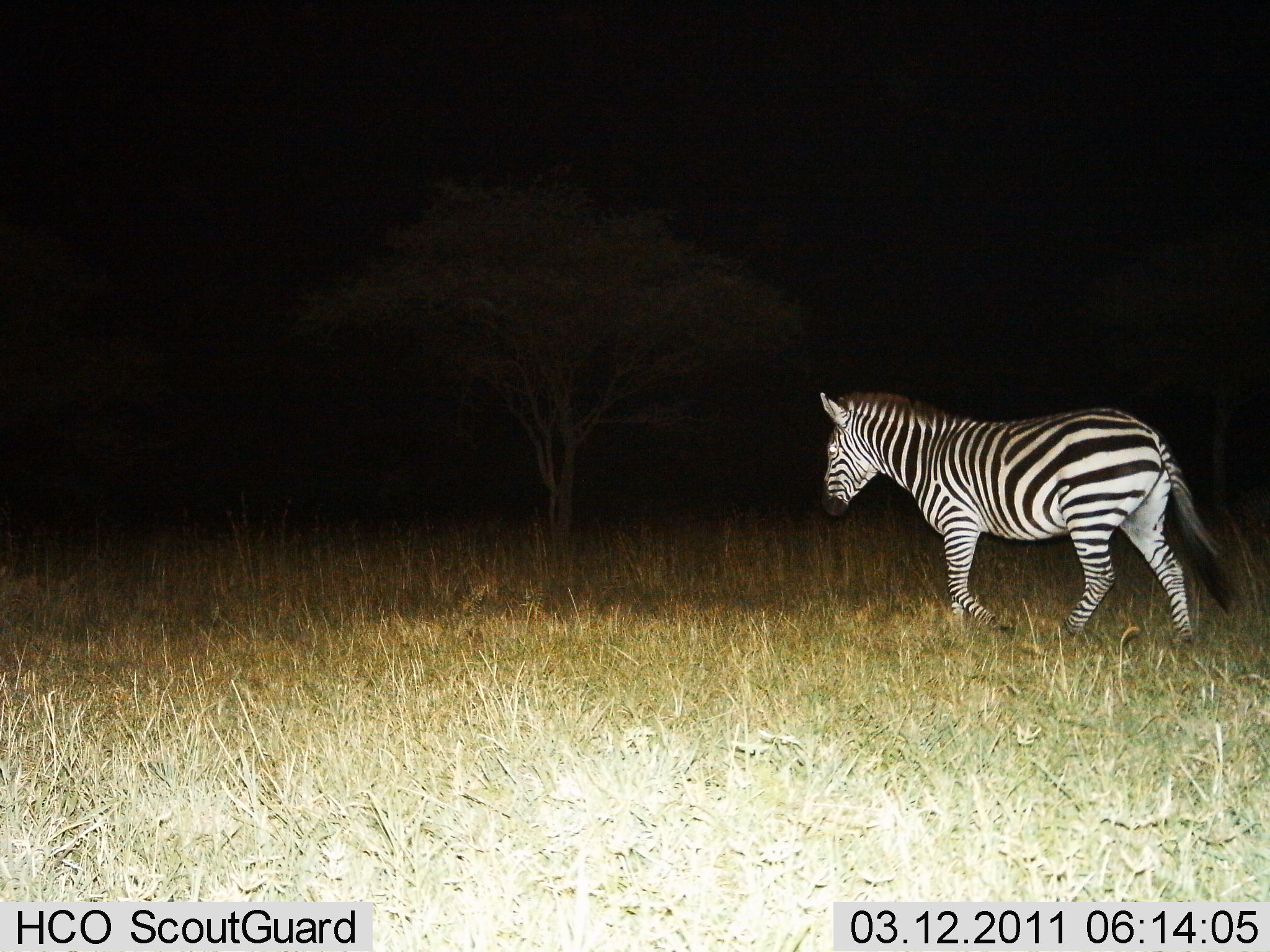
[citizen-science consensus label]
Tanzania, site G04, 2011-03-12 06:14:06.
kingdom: Animalia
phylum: Chordata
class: Mammalia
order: Perissodactyla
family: Equidae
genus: Equus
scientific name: Equus quagga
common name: plains zebra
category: zebra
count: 1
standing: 17%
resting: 0%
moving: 83%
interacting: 0%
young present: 0%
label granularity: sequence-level